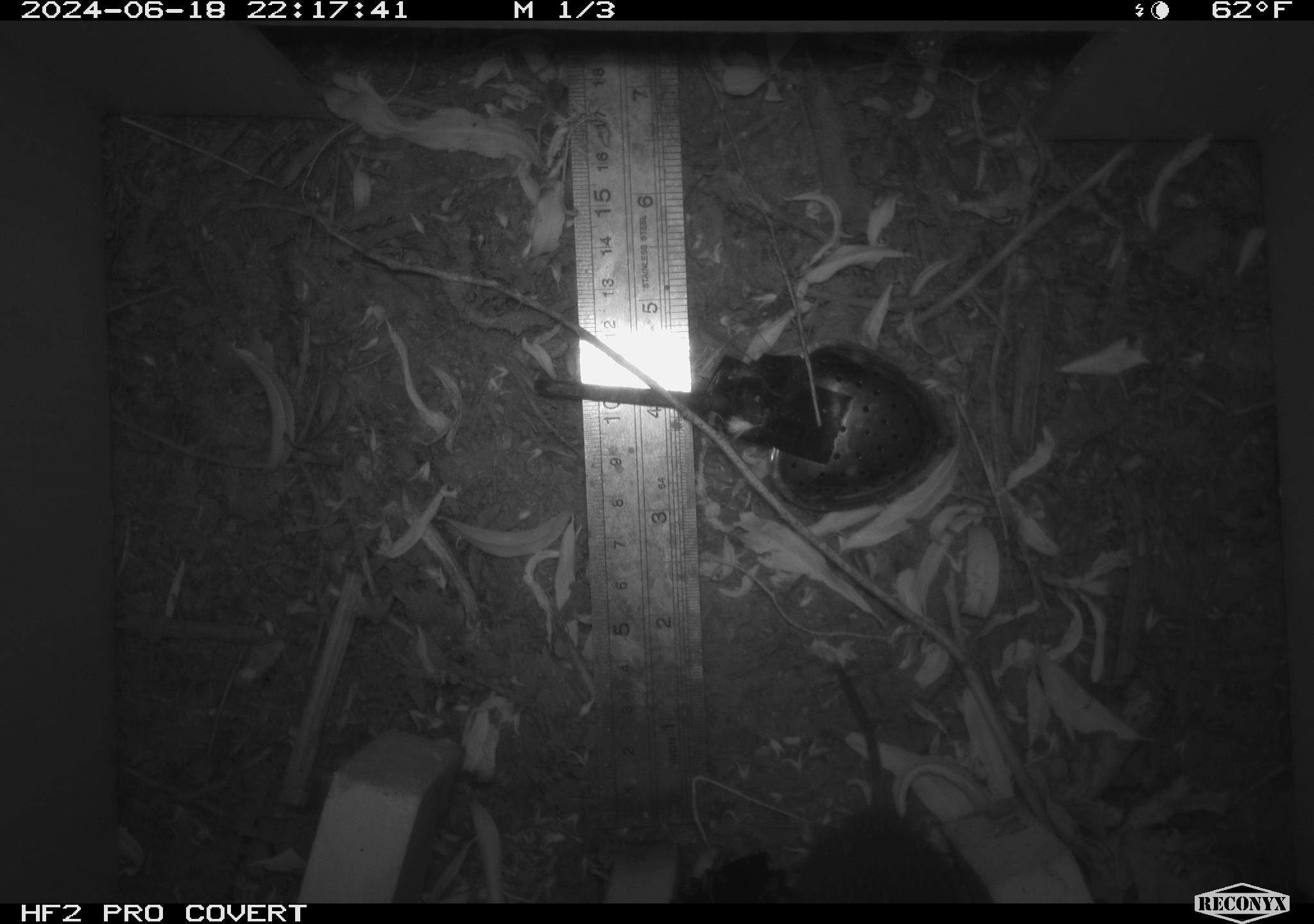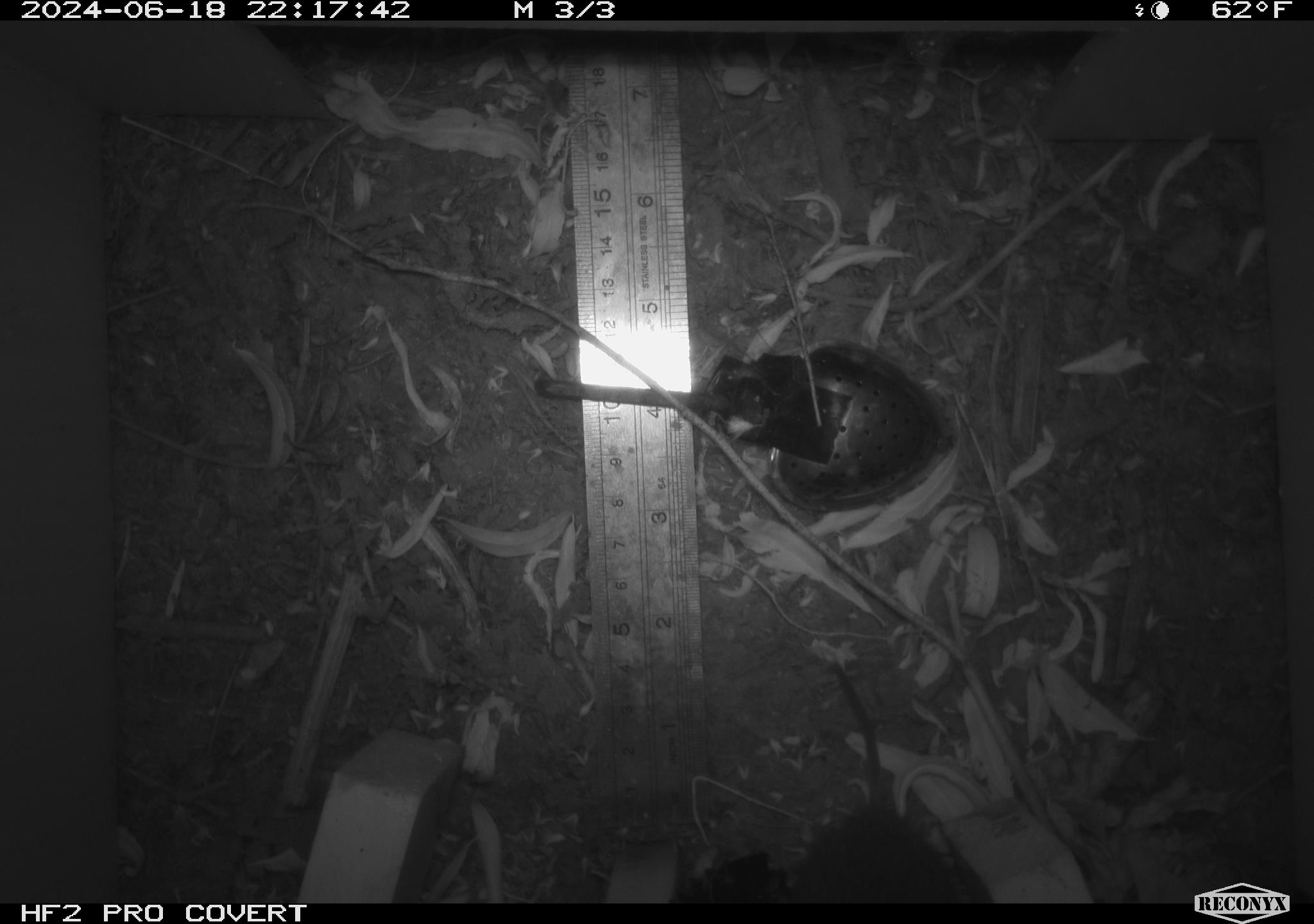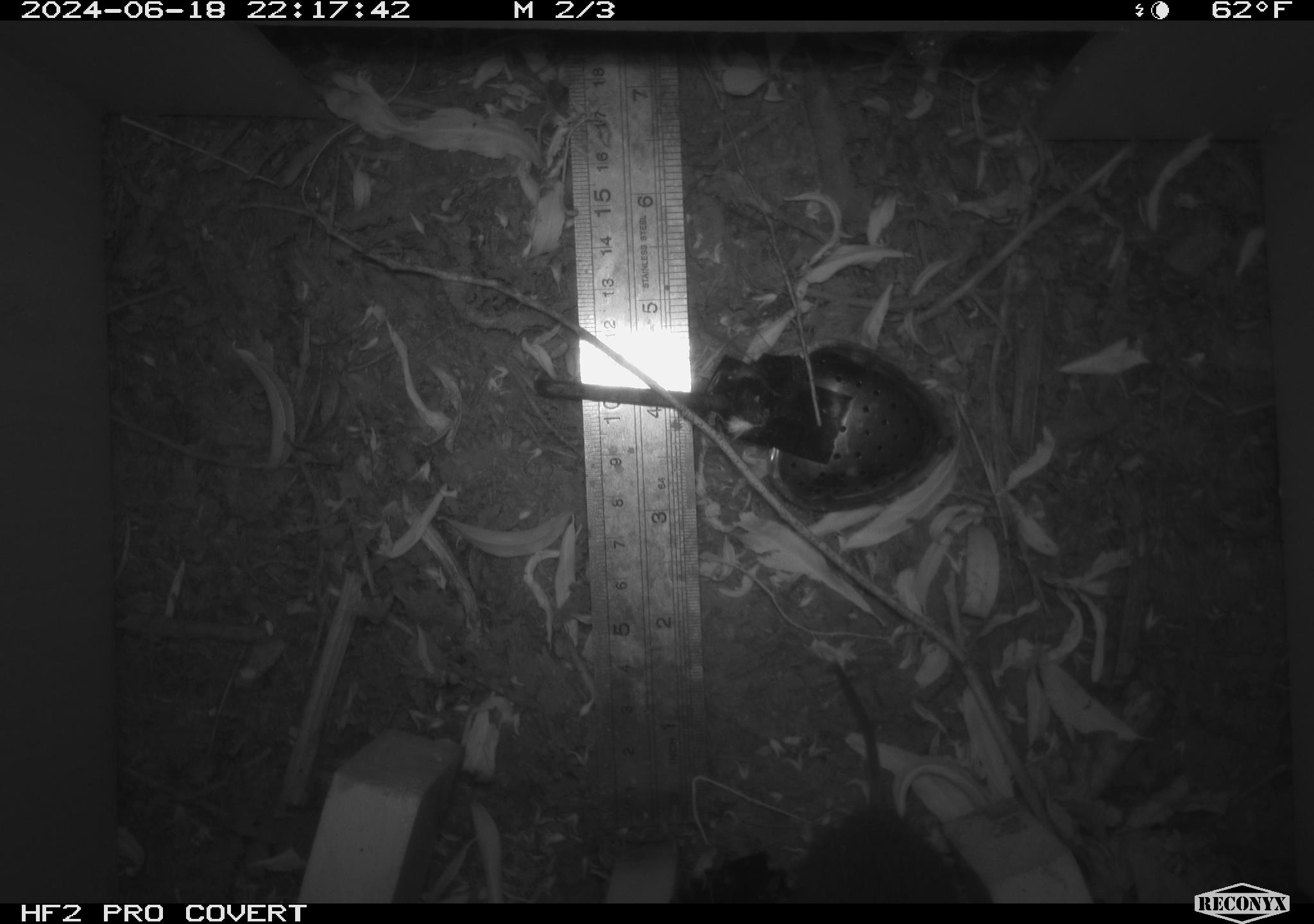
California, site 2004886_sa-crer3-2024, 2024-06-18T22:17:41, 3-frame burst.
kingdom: Animalia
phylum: Chordata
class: Mammalia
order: Rodentia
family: Cricetidae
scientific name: Arvicolinae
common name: voles, lemmings, and muskrats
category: arvicolinae subfamily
Arvicolinae subfamily (voles, lemmings, and muskrats) (Arvicolinae).